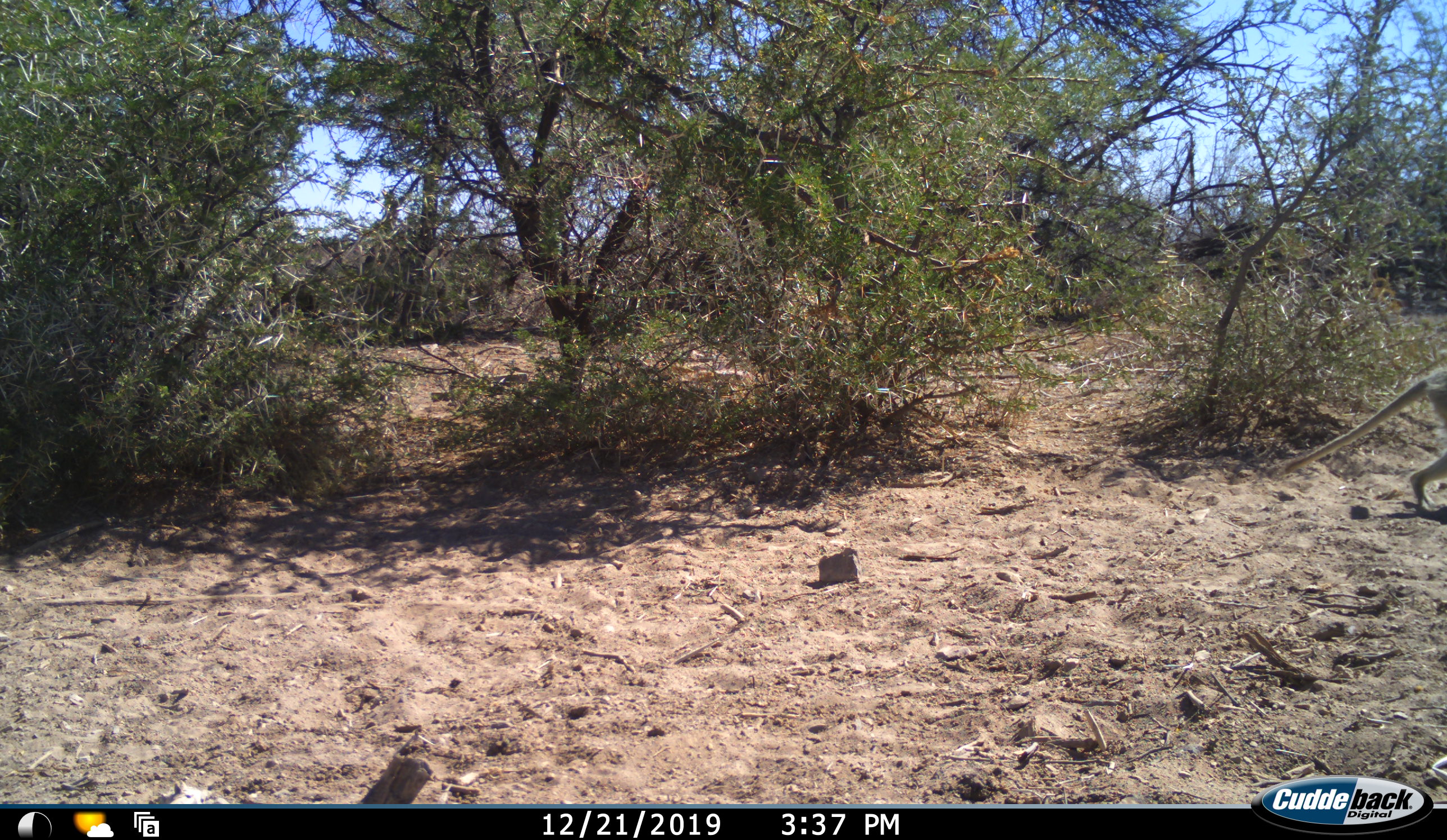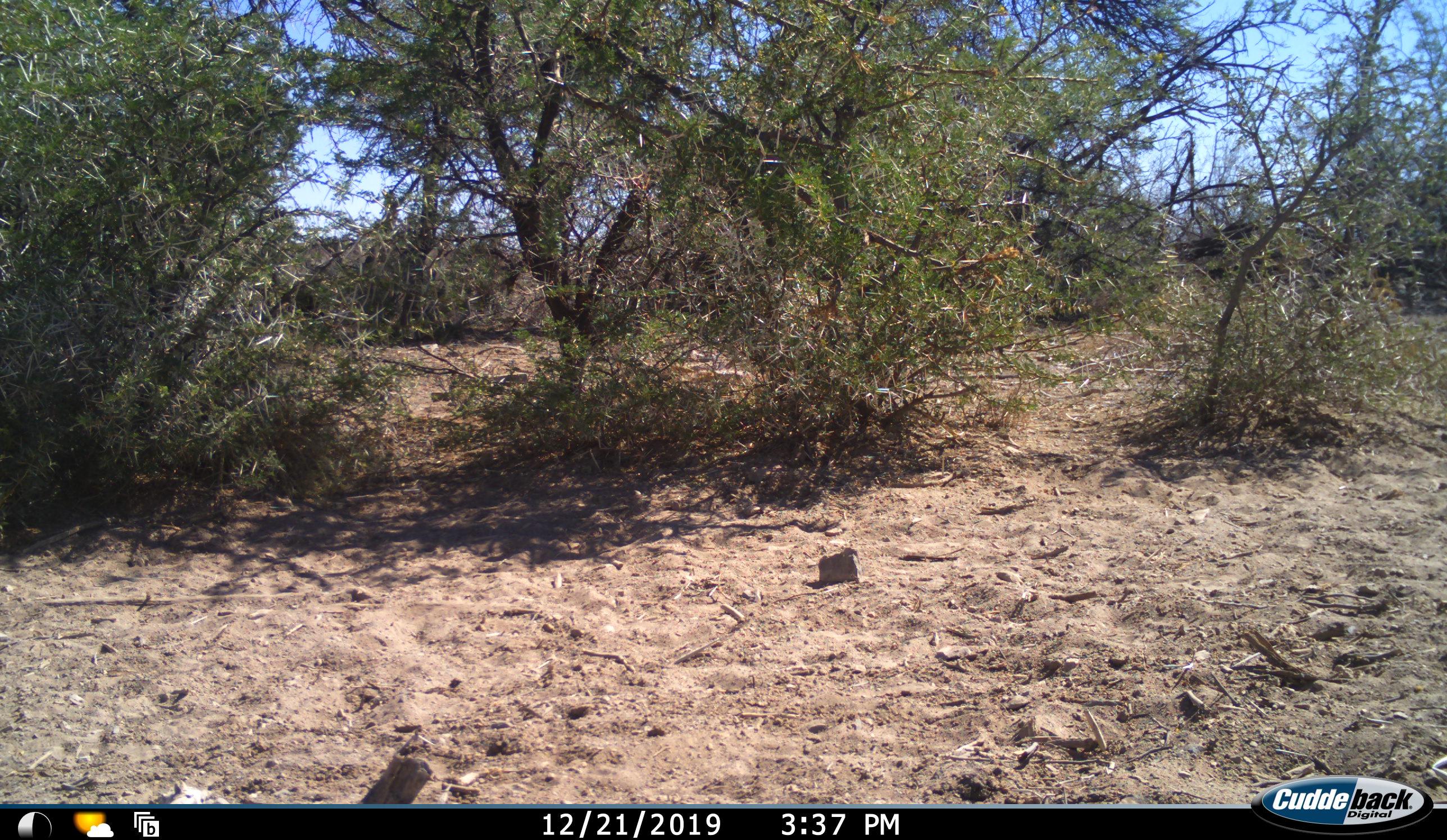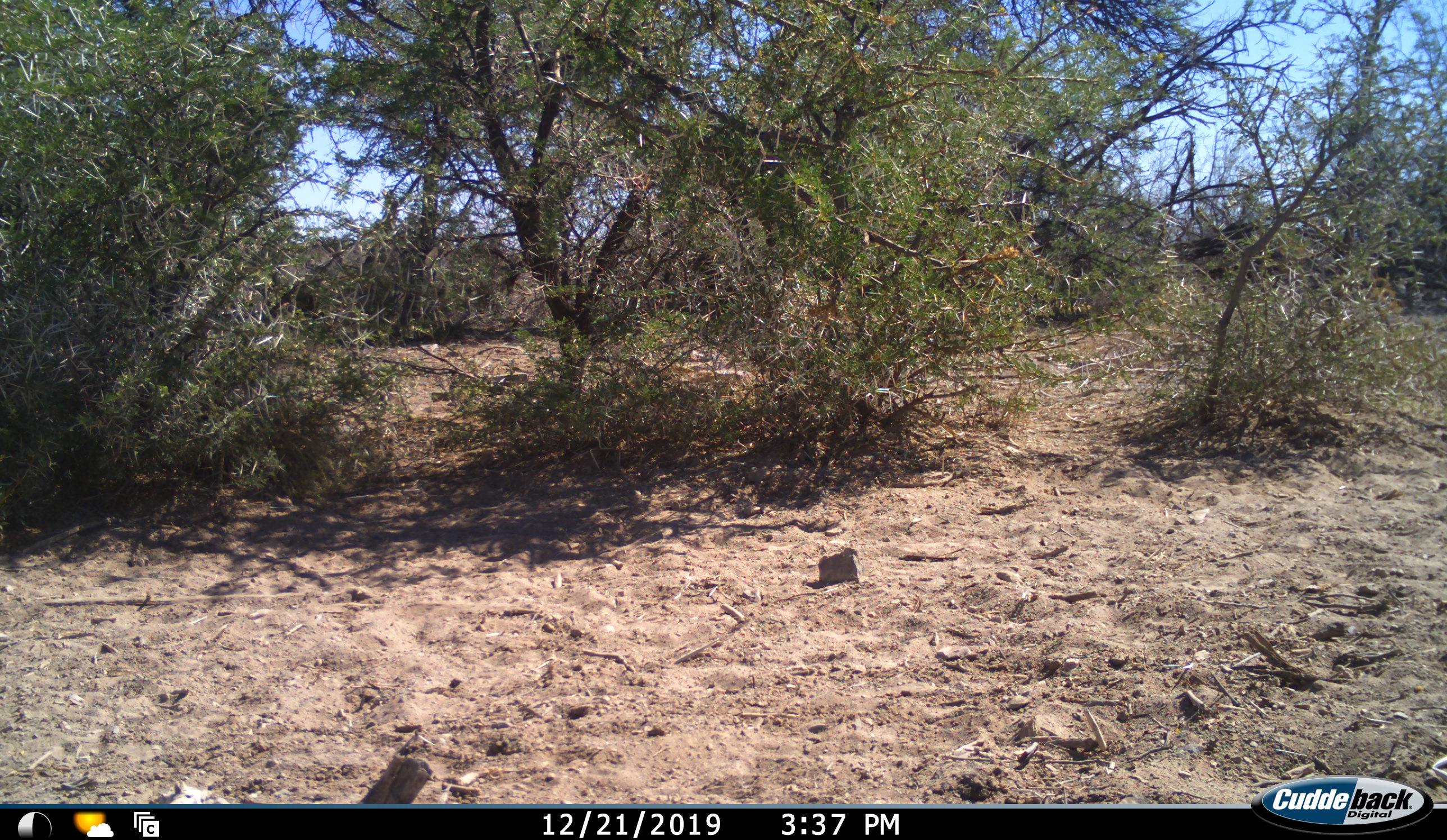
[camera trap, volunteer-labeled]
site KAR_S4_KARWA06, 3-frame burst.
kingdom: Animalia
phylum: Chordata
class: Mammalia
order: Primates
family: Cercopithecidae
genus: Chlorocebus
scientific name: Chlorocebus pygerythrus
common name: vervet monkey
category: monkeyvervet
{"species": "monkeyvervet (vervet monkey) (Chlorocebus pygerythrus)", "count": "1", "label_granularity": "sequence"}